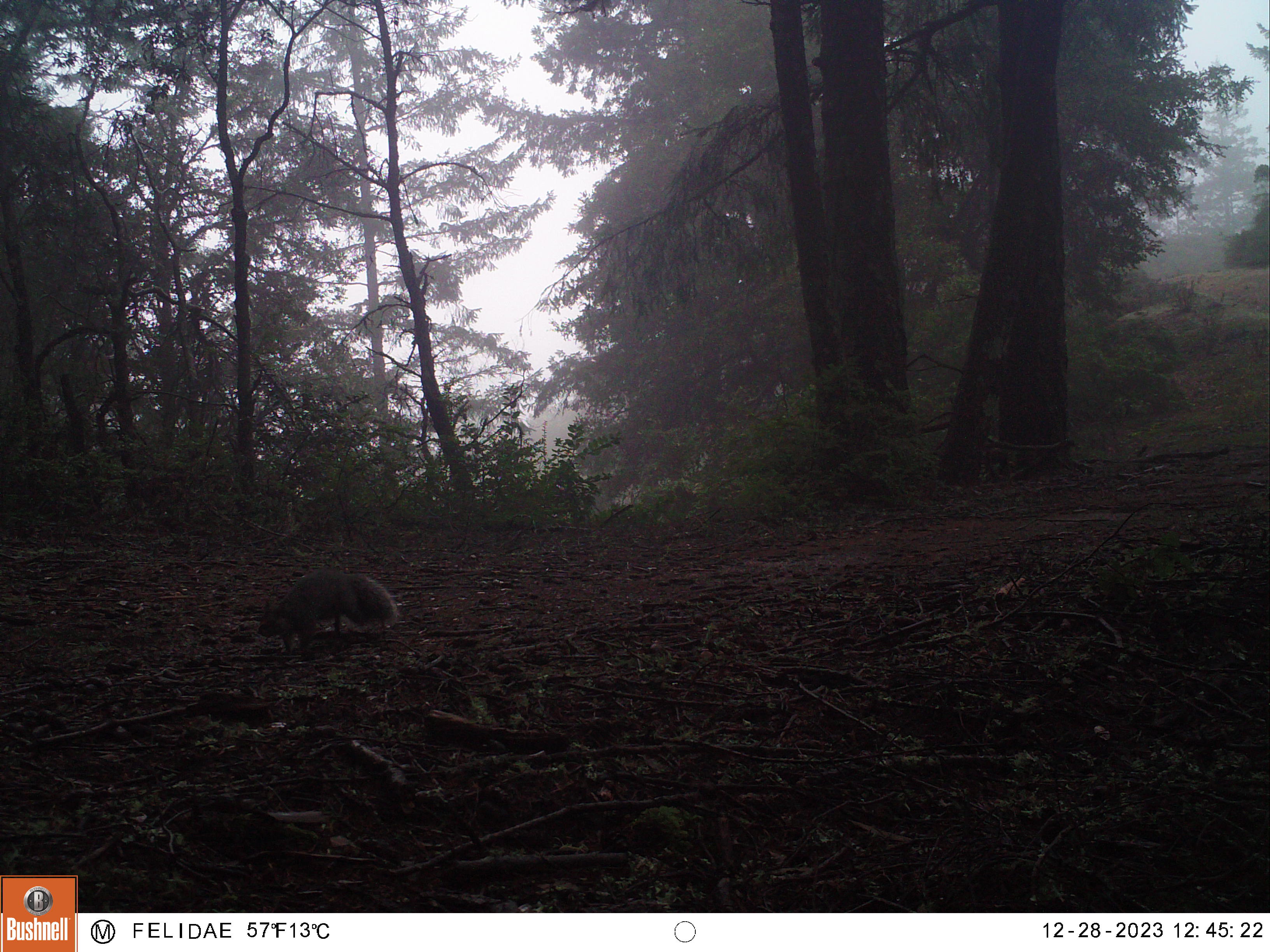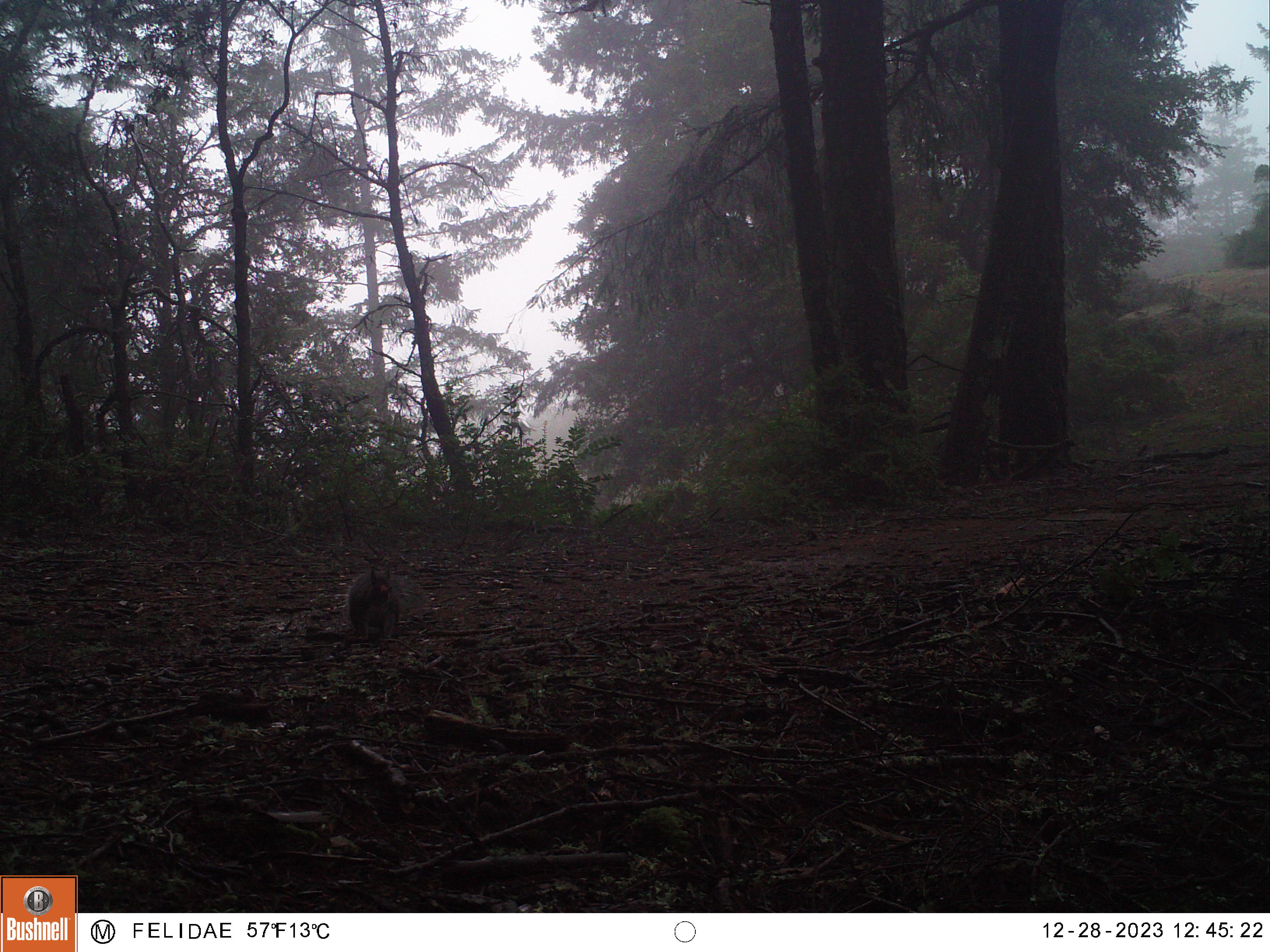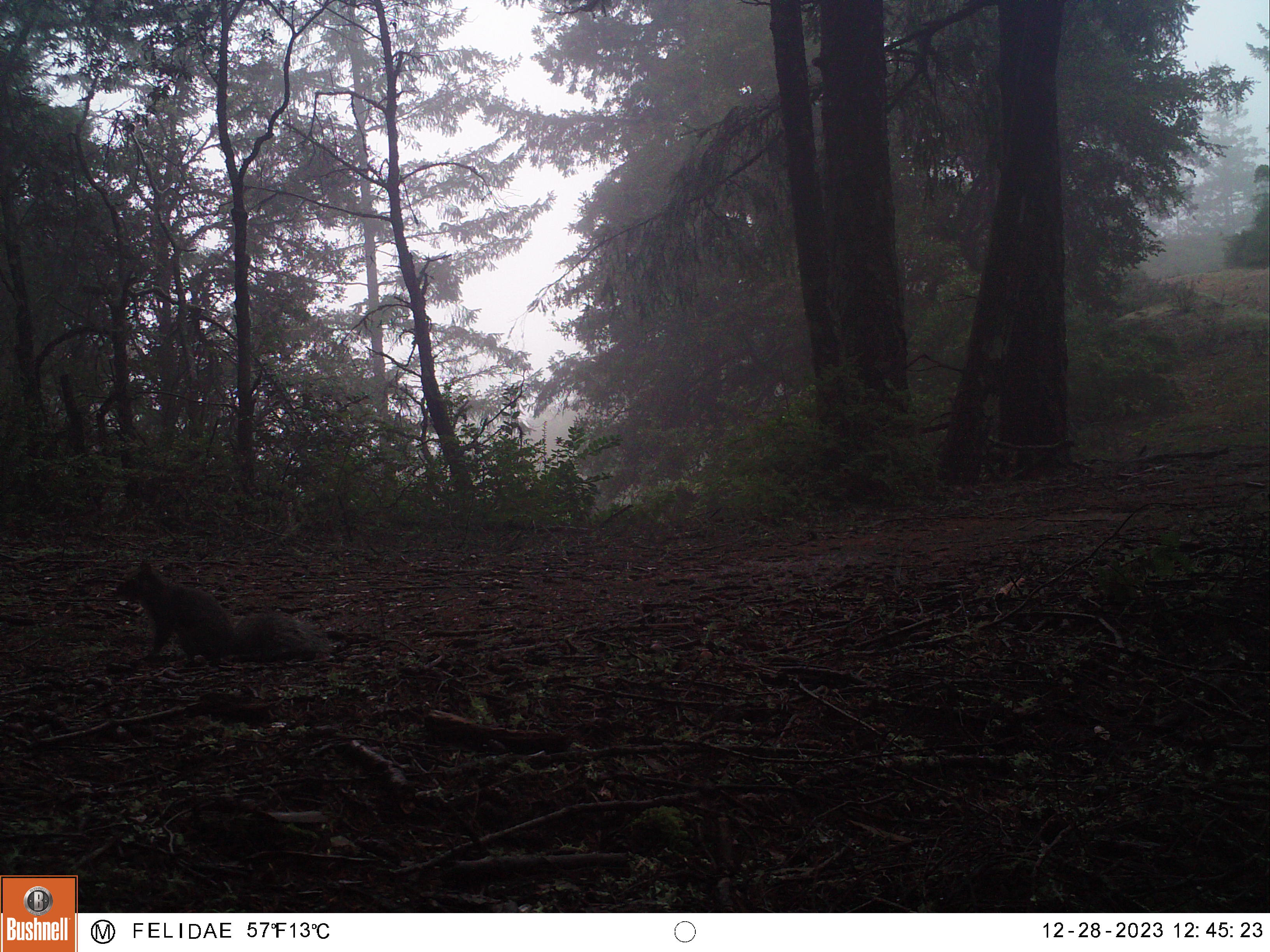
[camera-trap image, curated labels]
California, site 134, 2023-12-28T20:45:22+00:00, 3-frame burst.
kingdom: Animalia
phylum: Chordata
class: Mammalia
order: Rodentia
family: Sciuridae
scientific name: Sciuridae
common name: squirrel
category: unknown squirrel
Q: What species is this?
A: Unknown squirrel (squirrel) (Sciuridae).